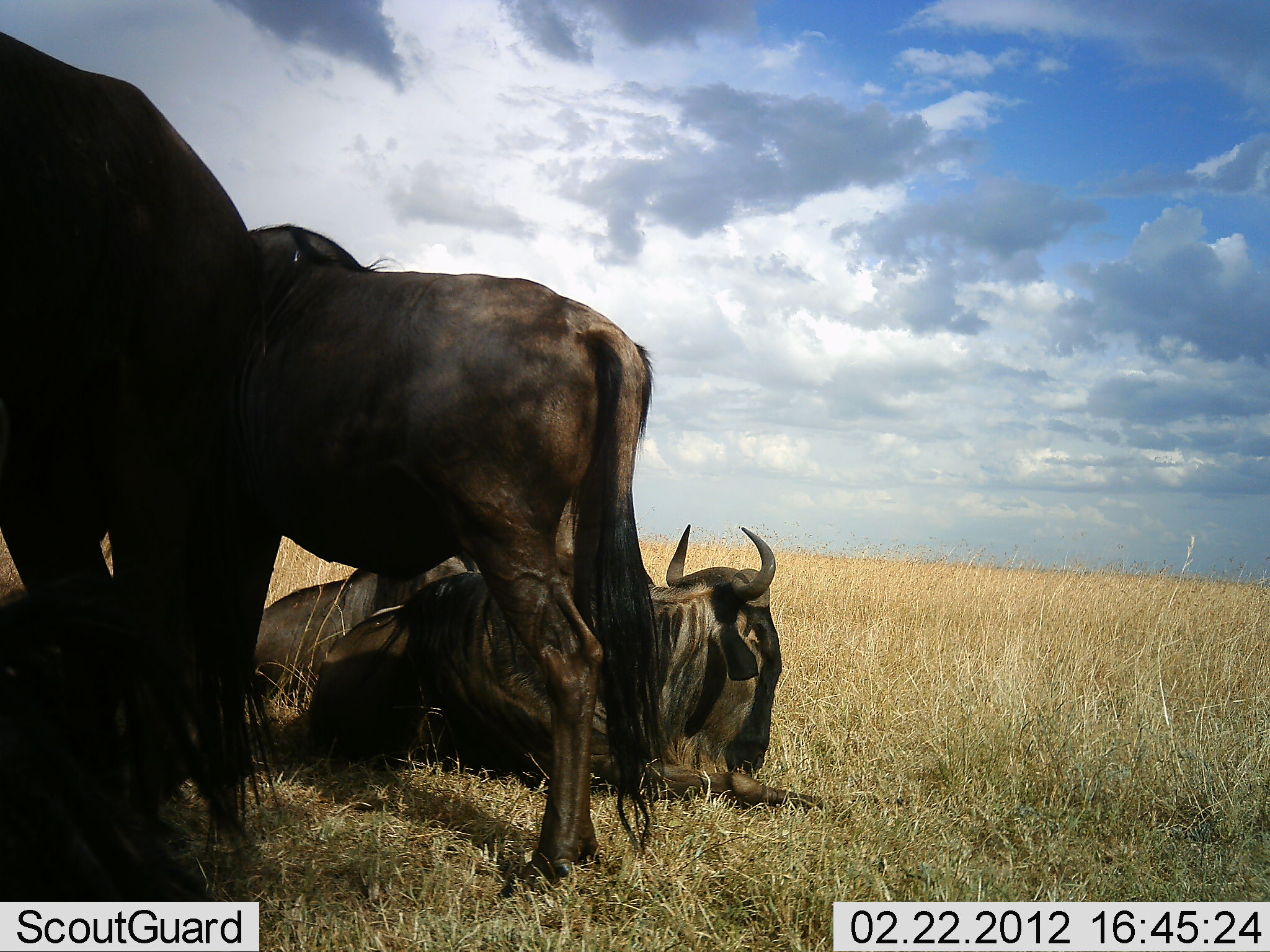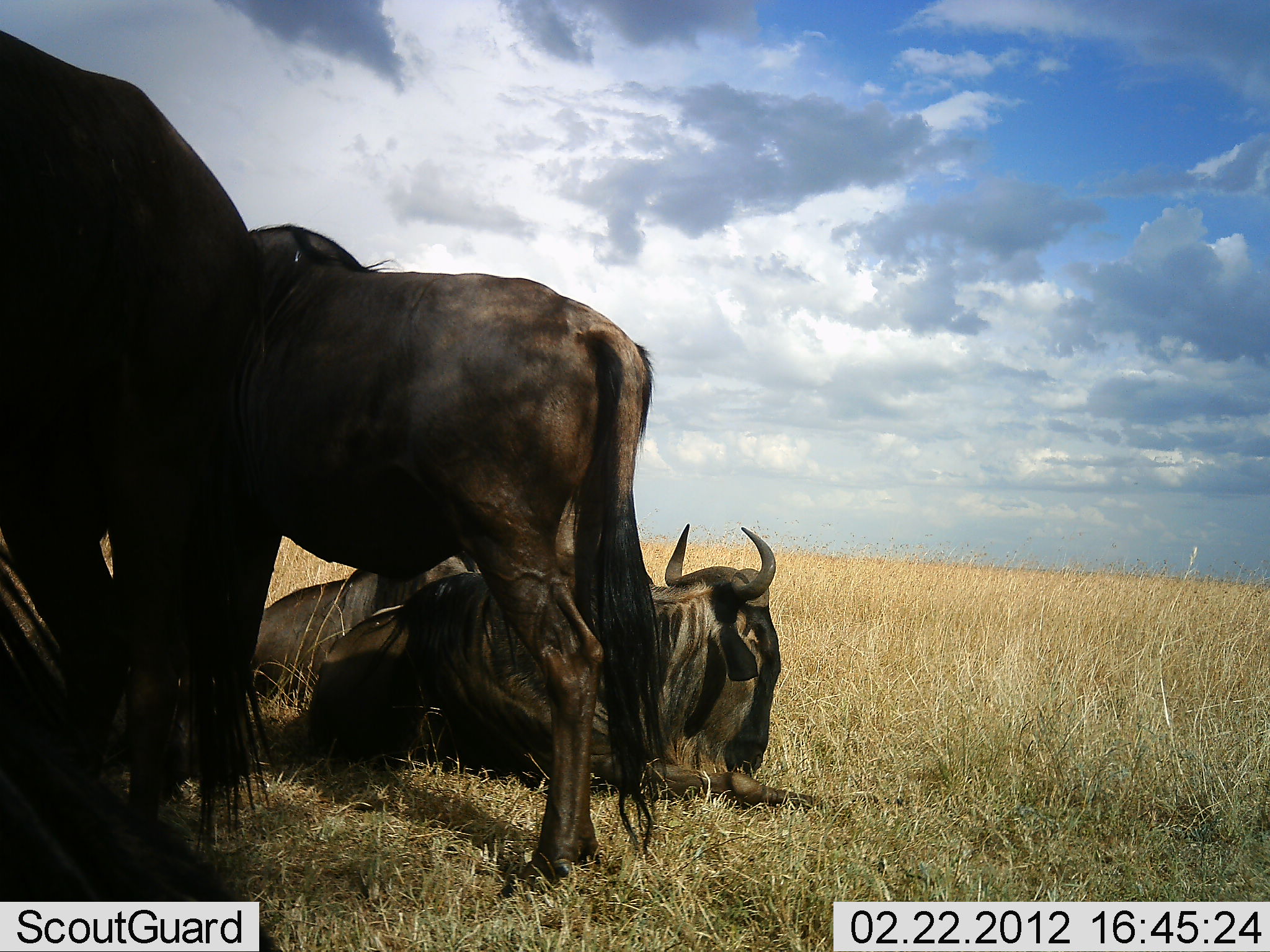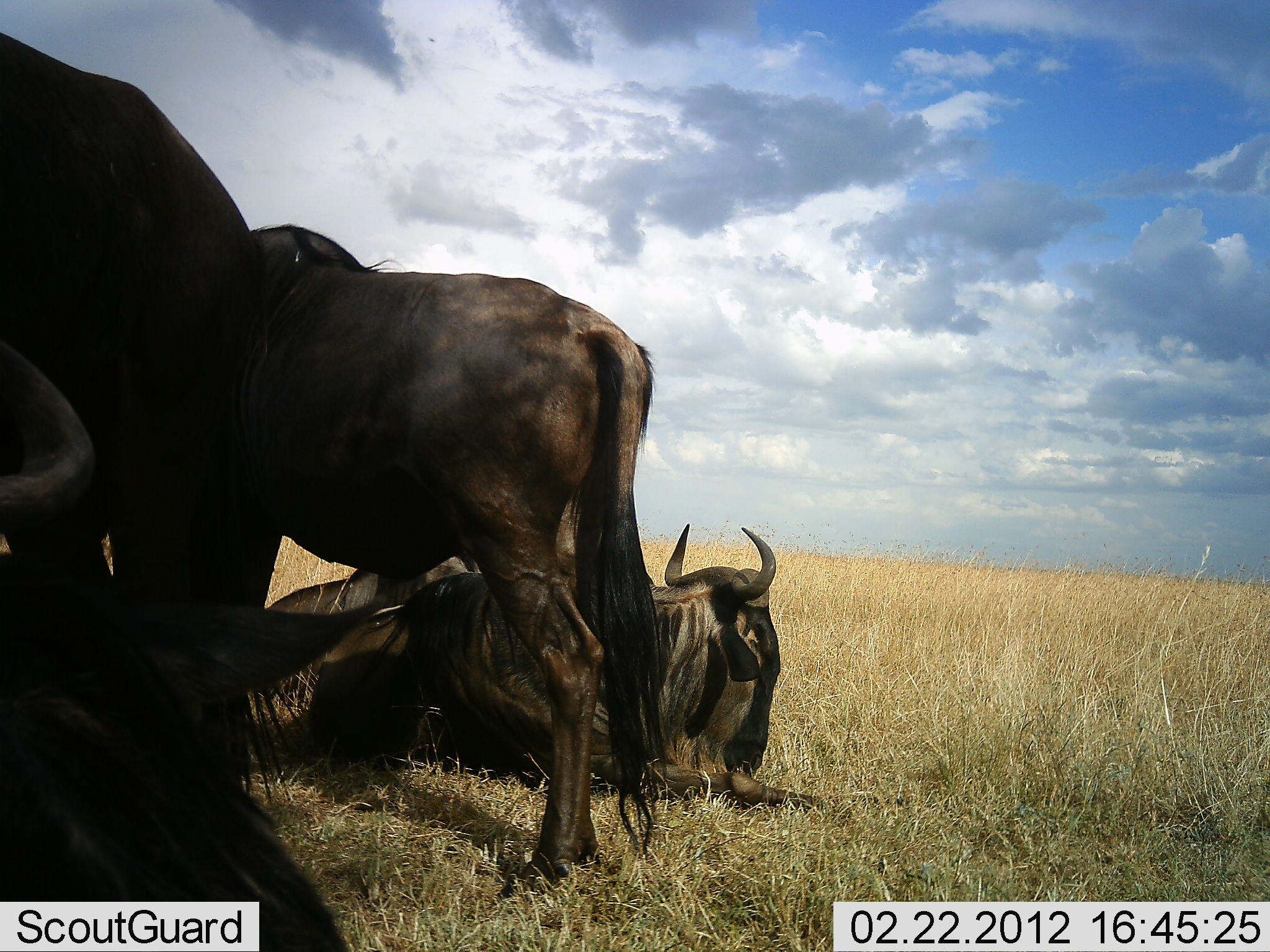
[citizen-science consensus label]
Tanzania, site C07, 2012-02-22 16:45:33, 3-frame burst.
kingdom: Animalia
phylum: Chordata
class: Mammalia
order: Artiodactyla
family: Bovidae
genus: Connochaetes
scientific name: Connochaetes taurinus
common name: blue wildebeest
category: wildebeest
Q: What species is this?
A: Wildebeest (blue wildebeest) (Connochaetes taurinus).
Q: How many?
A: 4.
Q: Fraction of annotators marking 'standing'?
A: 75%.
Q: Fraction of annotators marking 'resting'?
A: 100%.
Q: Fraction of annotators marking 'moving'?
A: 4%.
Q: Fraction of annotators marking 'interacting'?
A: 0%.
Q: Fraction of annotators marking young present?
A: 0%.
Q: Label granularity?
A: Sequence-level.